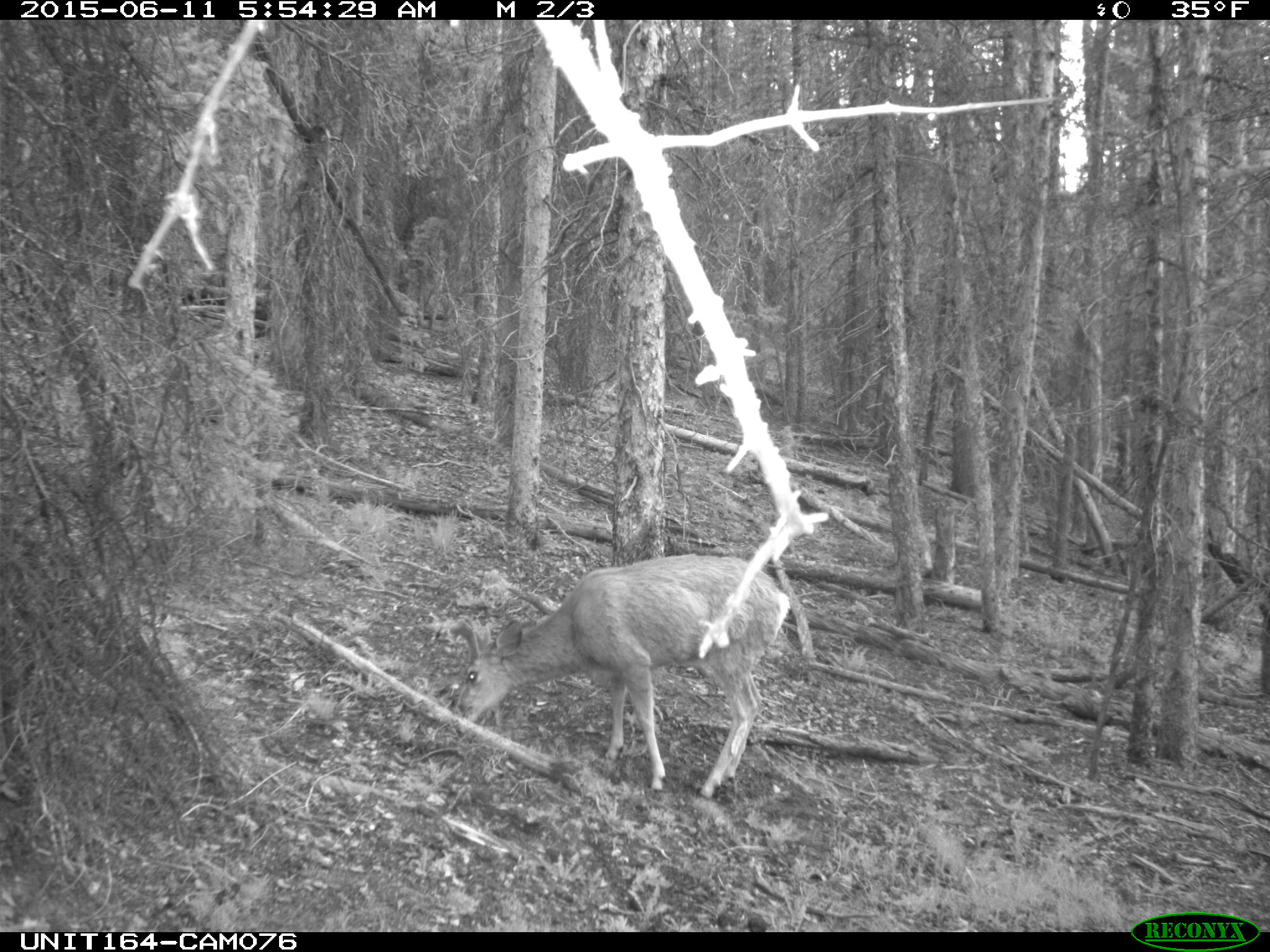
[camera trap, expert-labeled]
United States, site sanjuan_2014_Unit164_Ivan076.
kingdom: Animalia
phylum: Chordata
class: Mammalia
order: Artiodactyla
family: Cervidae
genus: Odocoileus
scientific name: Odocoileus hemionus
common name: mule deer